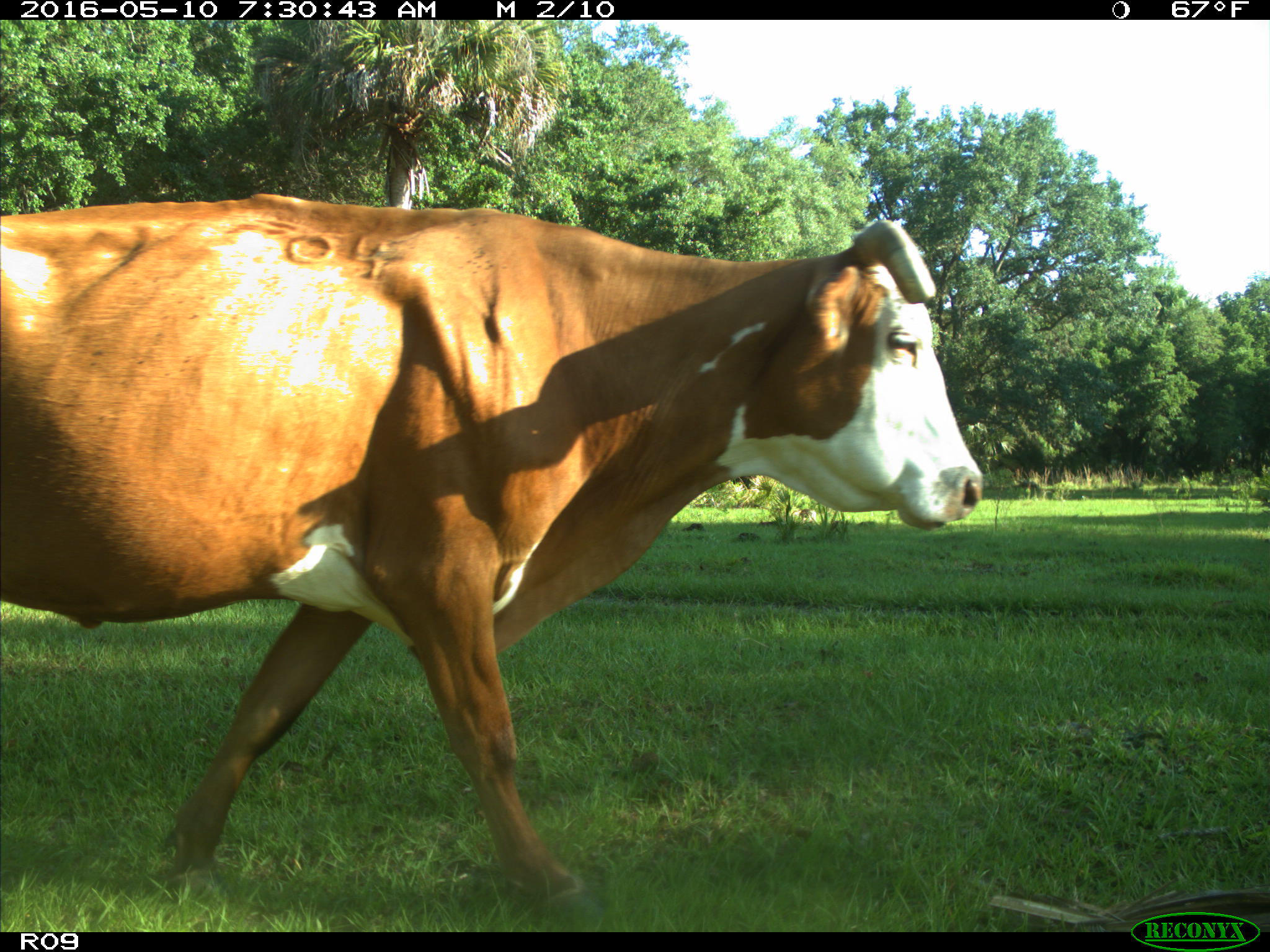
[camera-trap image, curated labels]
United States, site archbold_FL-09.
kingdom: Animalia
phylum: Chordata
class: Mammalia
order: Artiodactyla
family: Bovidae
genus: Bos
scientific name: Bos taurus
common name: domestic cow